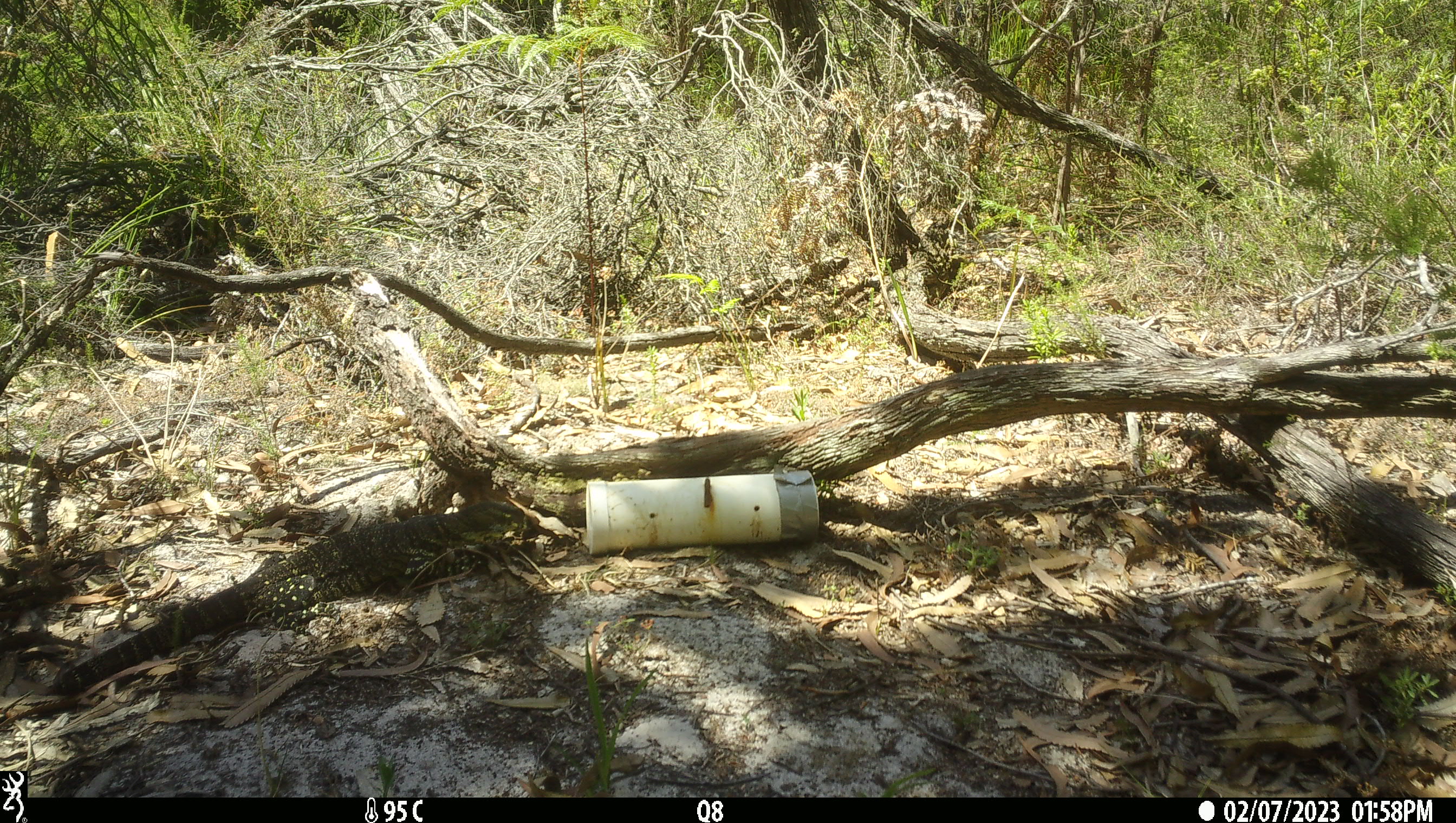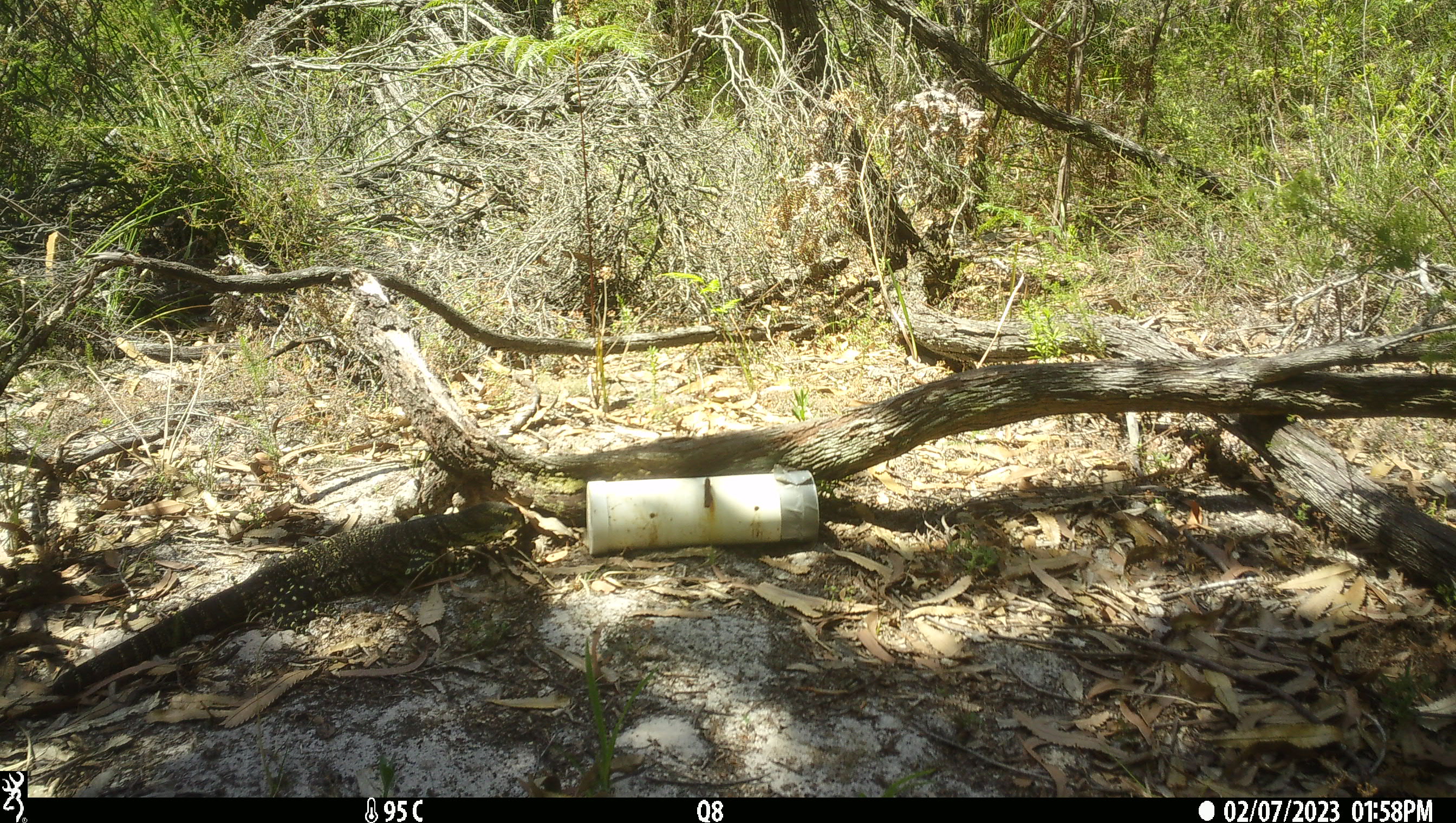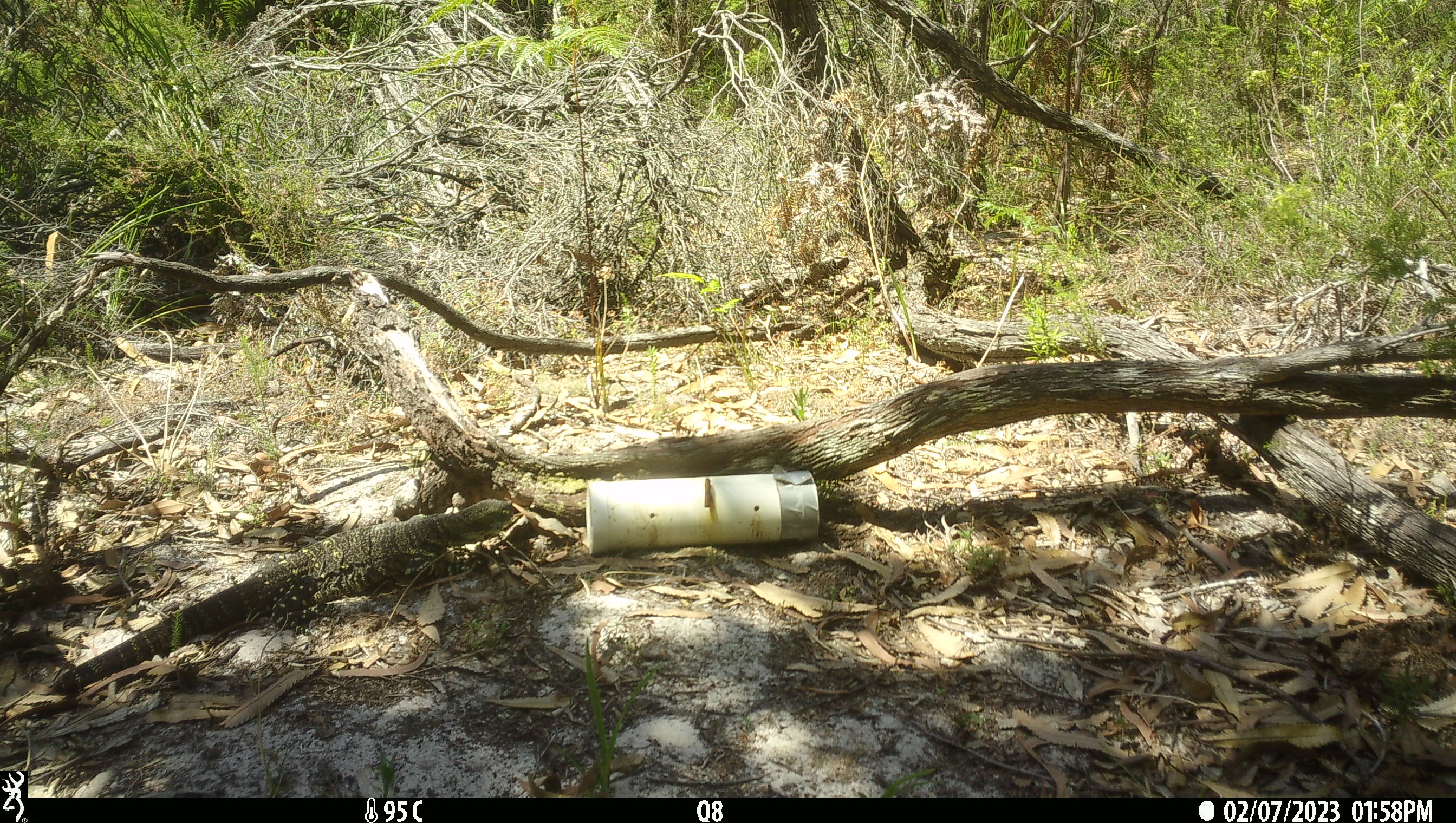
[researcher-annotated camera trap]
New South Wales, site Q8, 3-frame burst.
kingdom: Animalia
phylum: Chordata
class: Reptilia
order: Squamata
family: Varanidae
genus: Varanus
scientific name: Varanus varius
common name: lace monitor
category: goanna